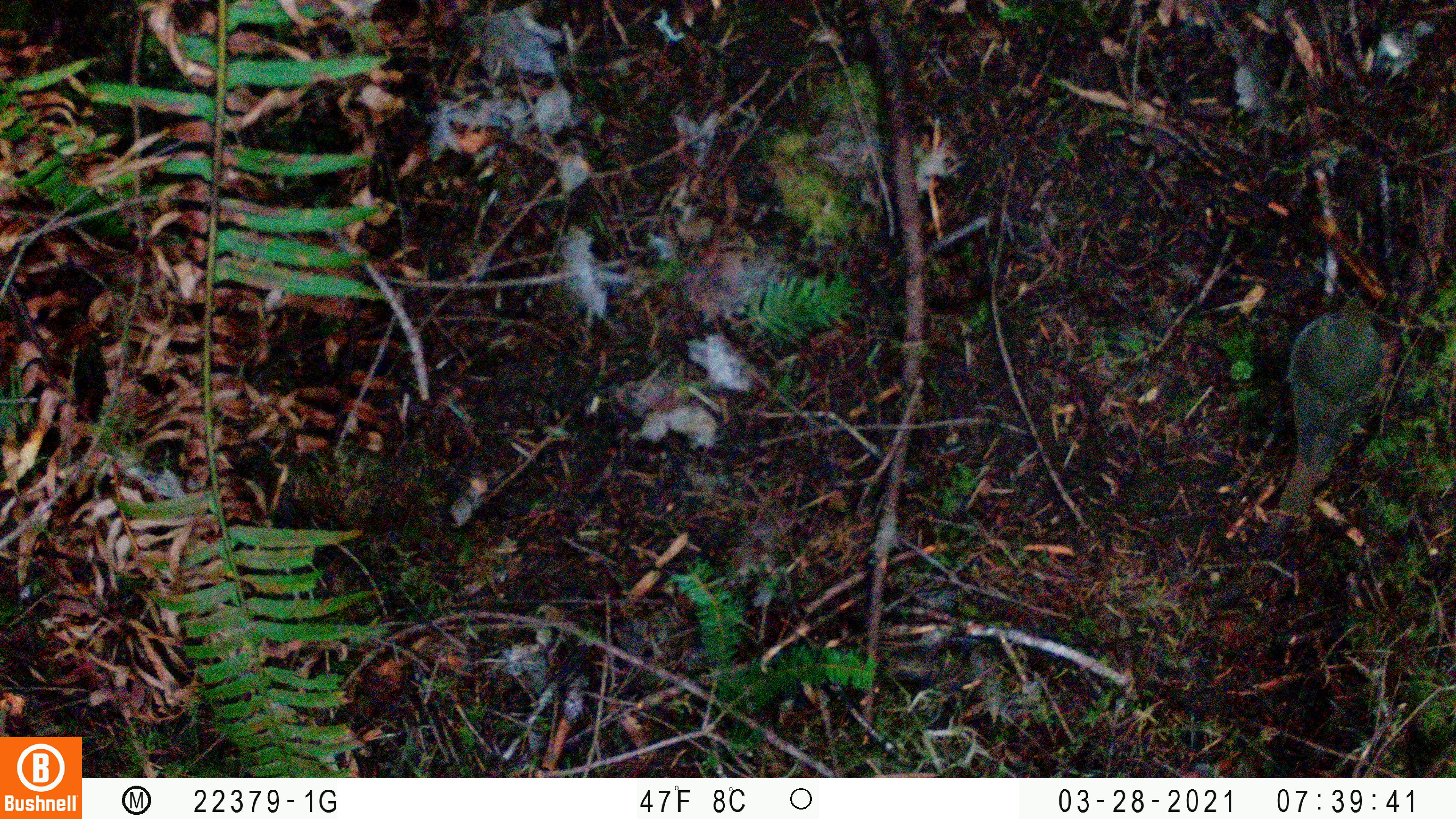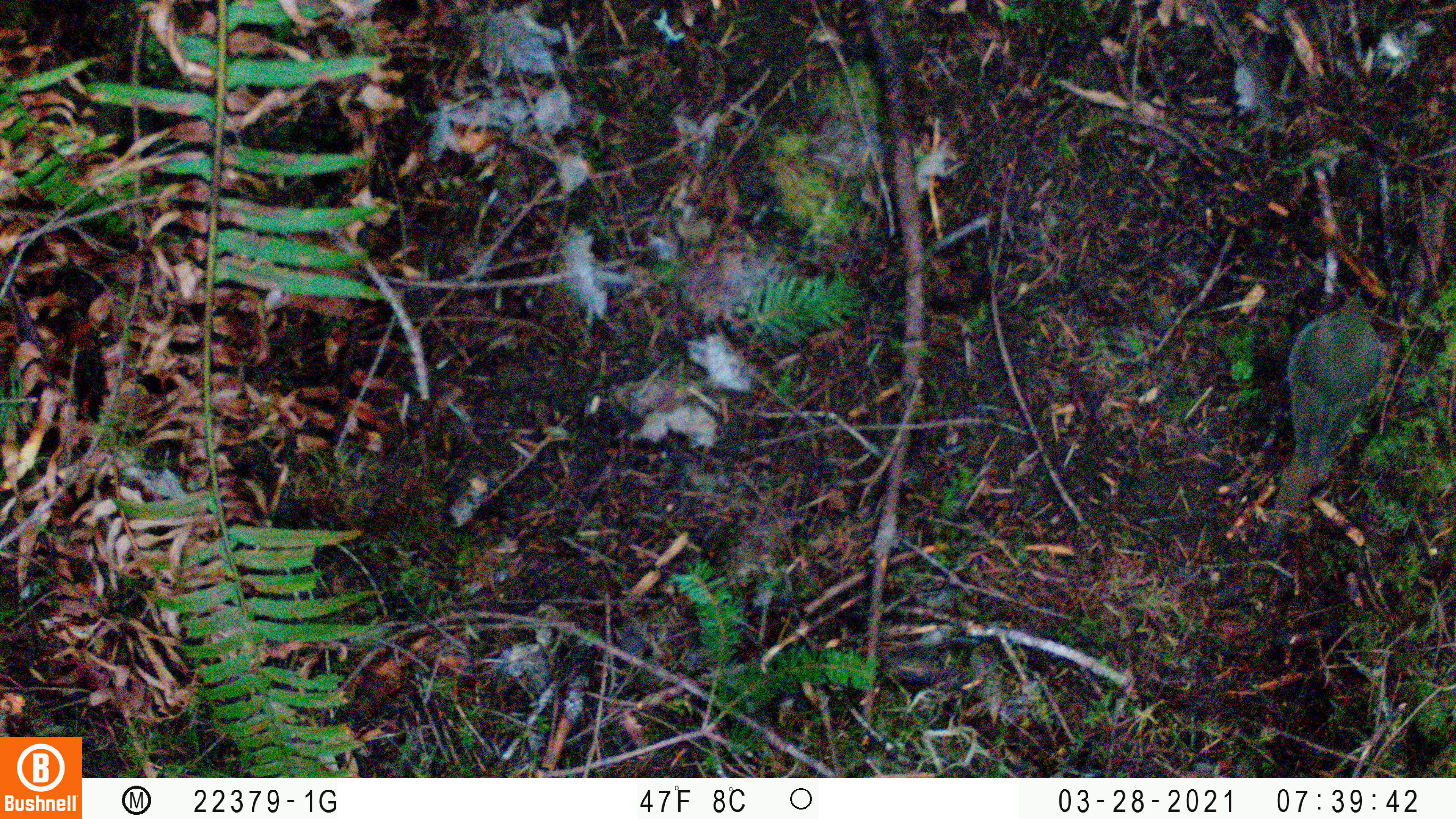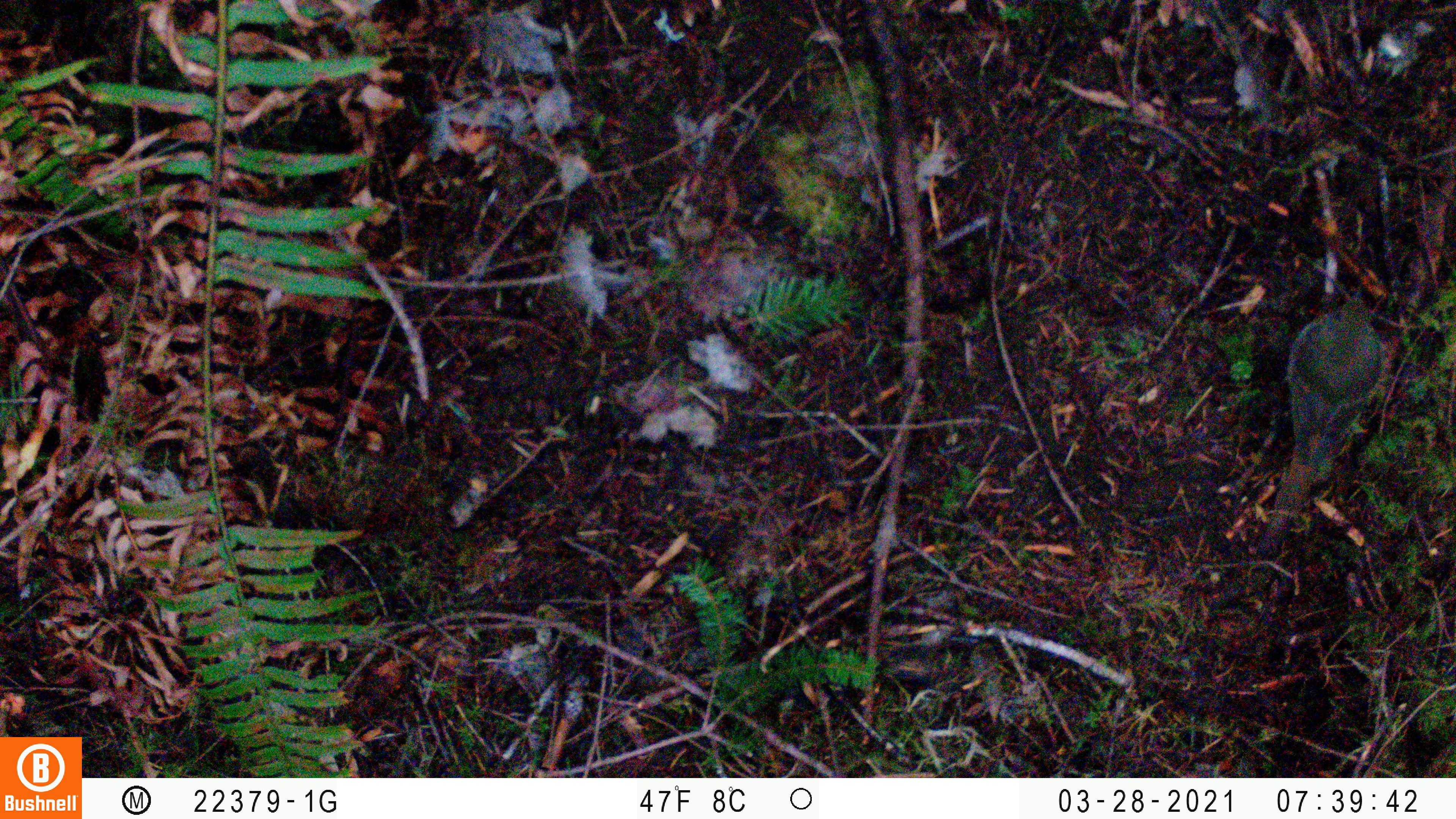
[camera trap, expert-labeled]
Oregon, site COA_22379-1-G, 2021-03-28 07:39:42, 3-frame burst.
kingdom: Animalia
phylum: Chordata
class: Aves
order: Passeriformes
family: Turdidae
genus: Catharus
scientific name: Catharus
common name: brown thrushes and nightingale-thrushes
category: catharus species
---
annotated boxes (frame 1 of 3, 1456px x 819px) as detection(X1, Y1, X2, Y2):
catharus species: detection(1254, 270, 1405, 541)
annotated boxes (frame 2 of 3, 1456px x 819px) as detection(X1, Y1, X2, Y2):
catharus species: detection(1255, 245, 1397, 533)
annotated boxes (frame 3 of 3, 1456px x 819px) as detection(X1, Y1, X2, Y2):
catharus species: detection(1242, 257, 1404, 558)